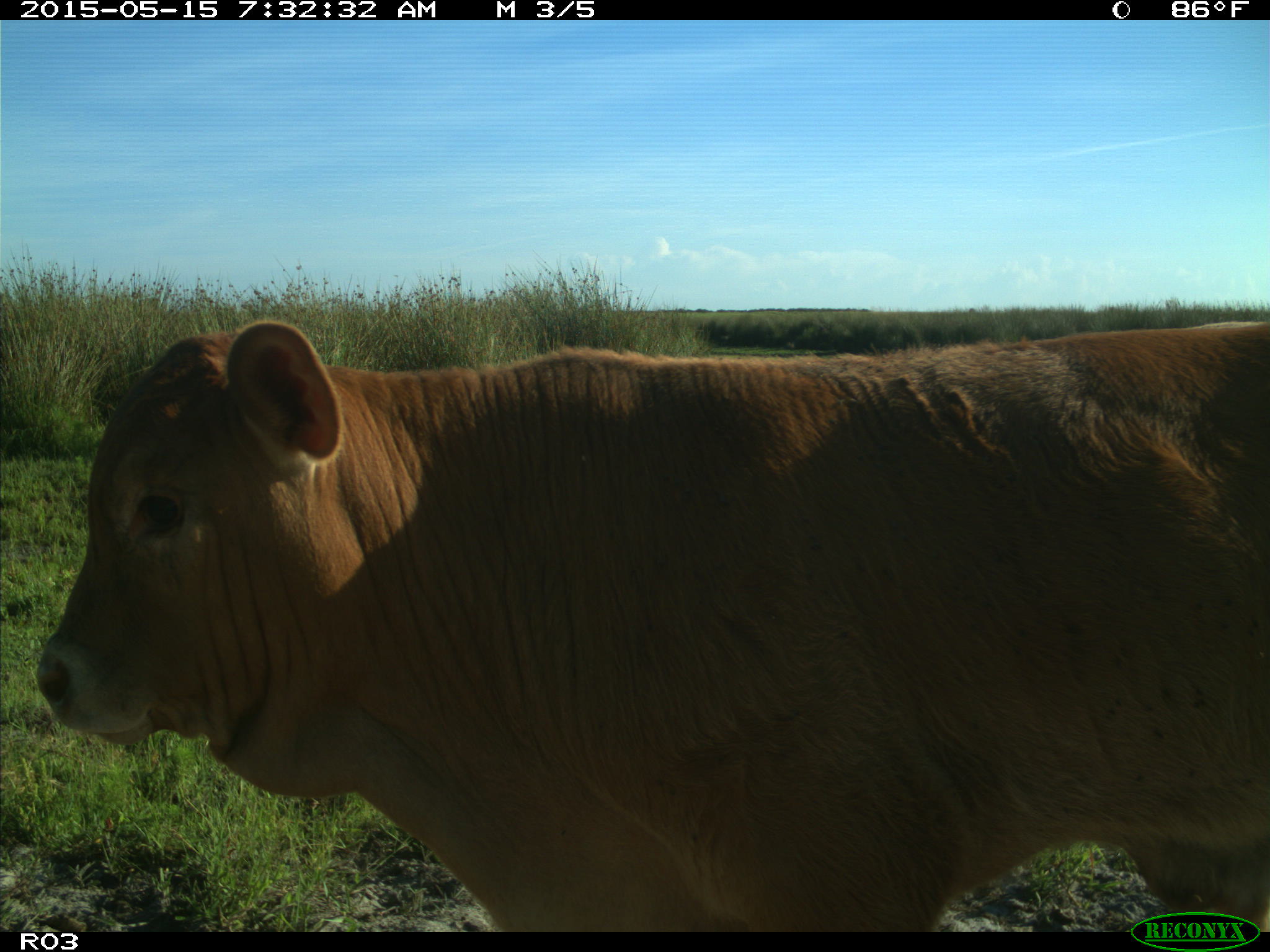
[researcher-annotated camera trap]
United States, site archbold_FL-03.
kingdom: Animalia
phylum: Chordata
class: Mammalia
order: Artiodactyla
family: Bovidae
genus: Bos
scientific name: Bos taurus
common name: domestic cow